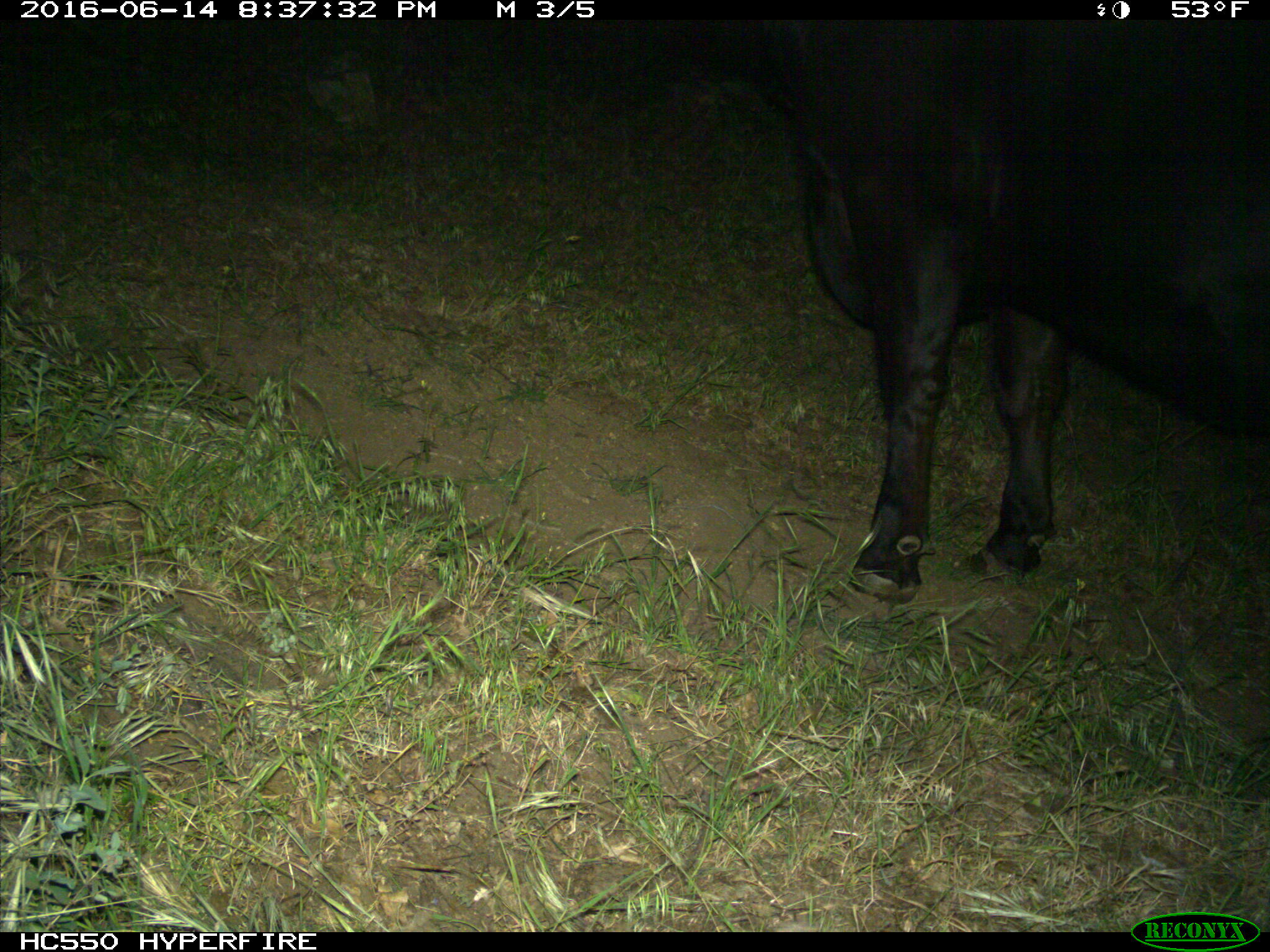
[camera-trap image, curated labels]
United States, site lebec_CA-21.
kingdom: Animalia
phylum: Chordata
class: Mammalia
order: Artiodactyla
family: Bovidae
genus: Bos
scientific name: Bos taurus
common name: domestic cow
Bos taurus (domestic cow).